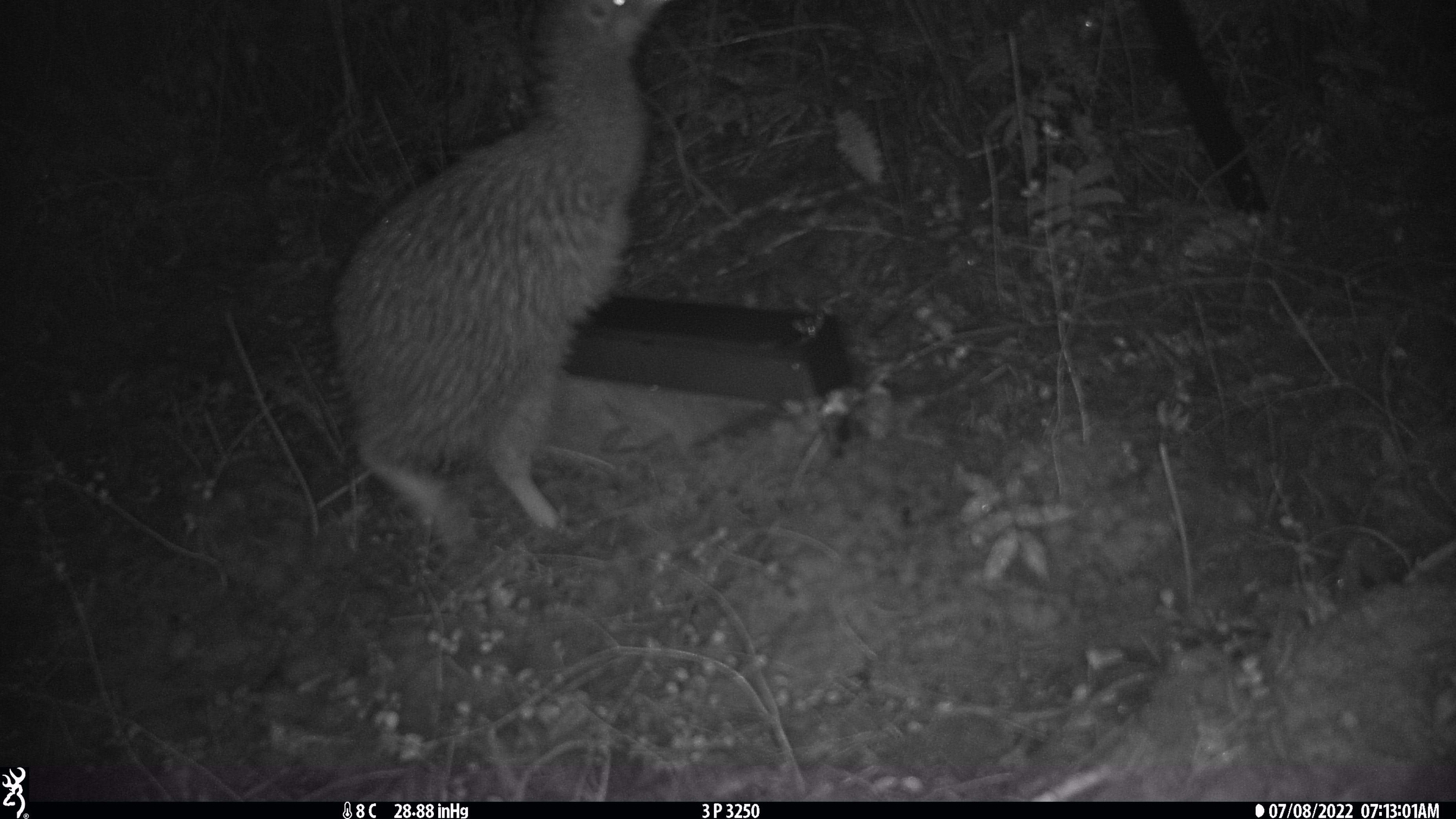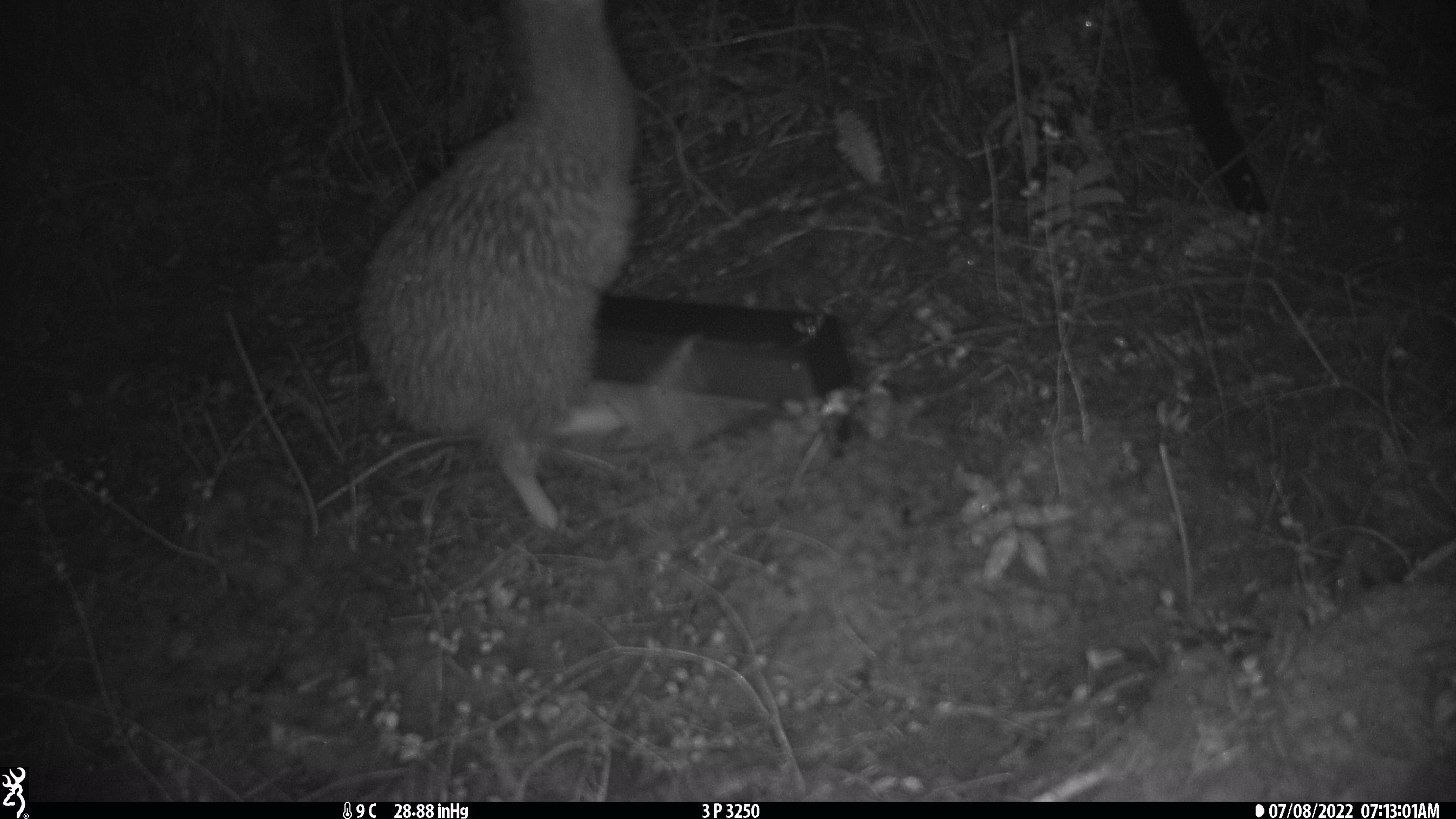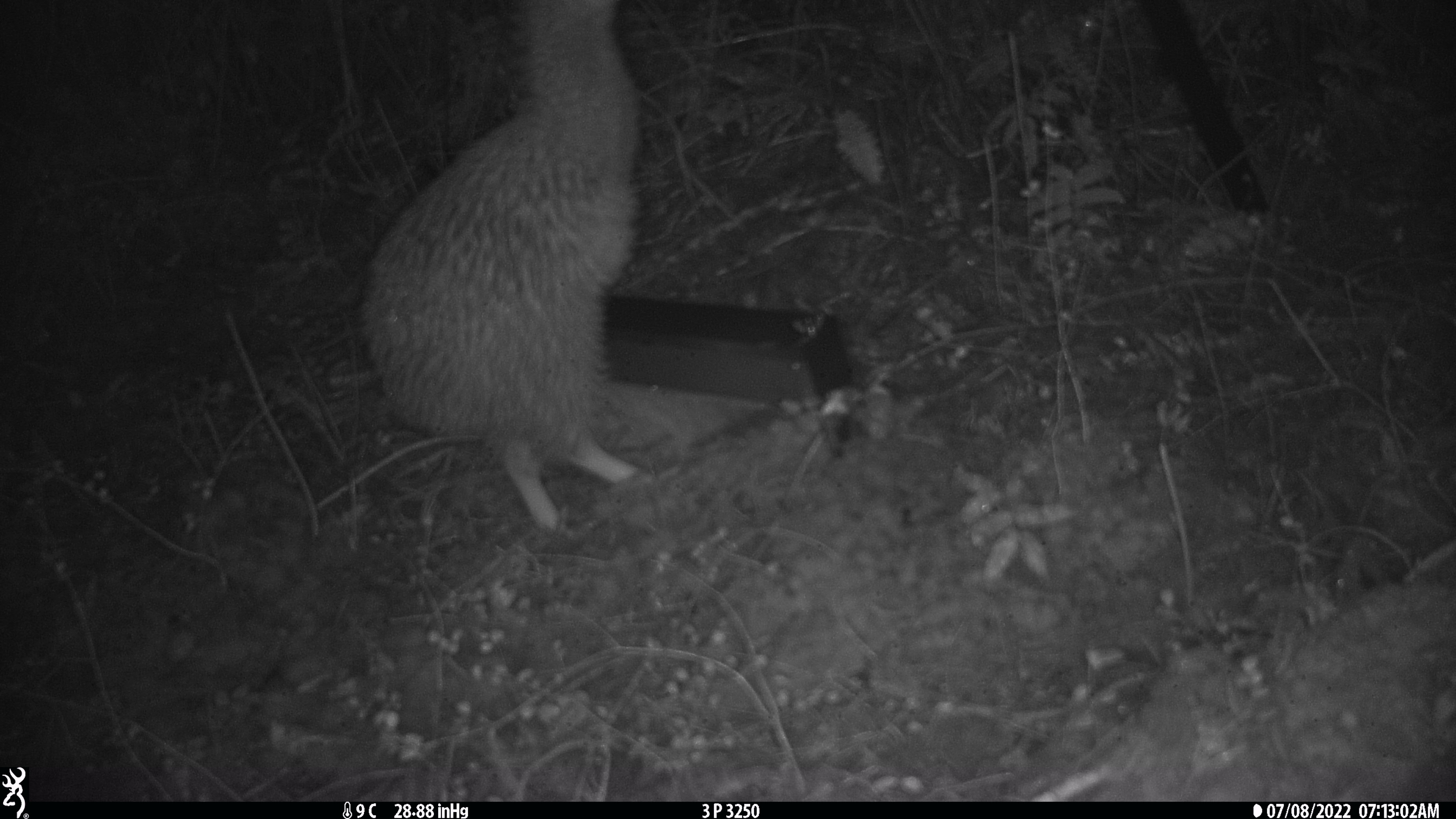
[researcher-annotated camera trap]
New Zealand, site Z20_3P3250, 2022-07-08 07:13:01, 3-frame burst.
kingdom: Animalia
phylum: Chordata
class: Aves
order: Apterygiformes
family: Apterygidae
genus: Apteryx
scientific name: Apteryx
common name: kiwi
Kiwi (Apteryx).